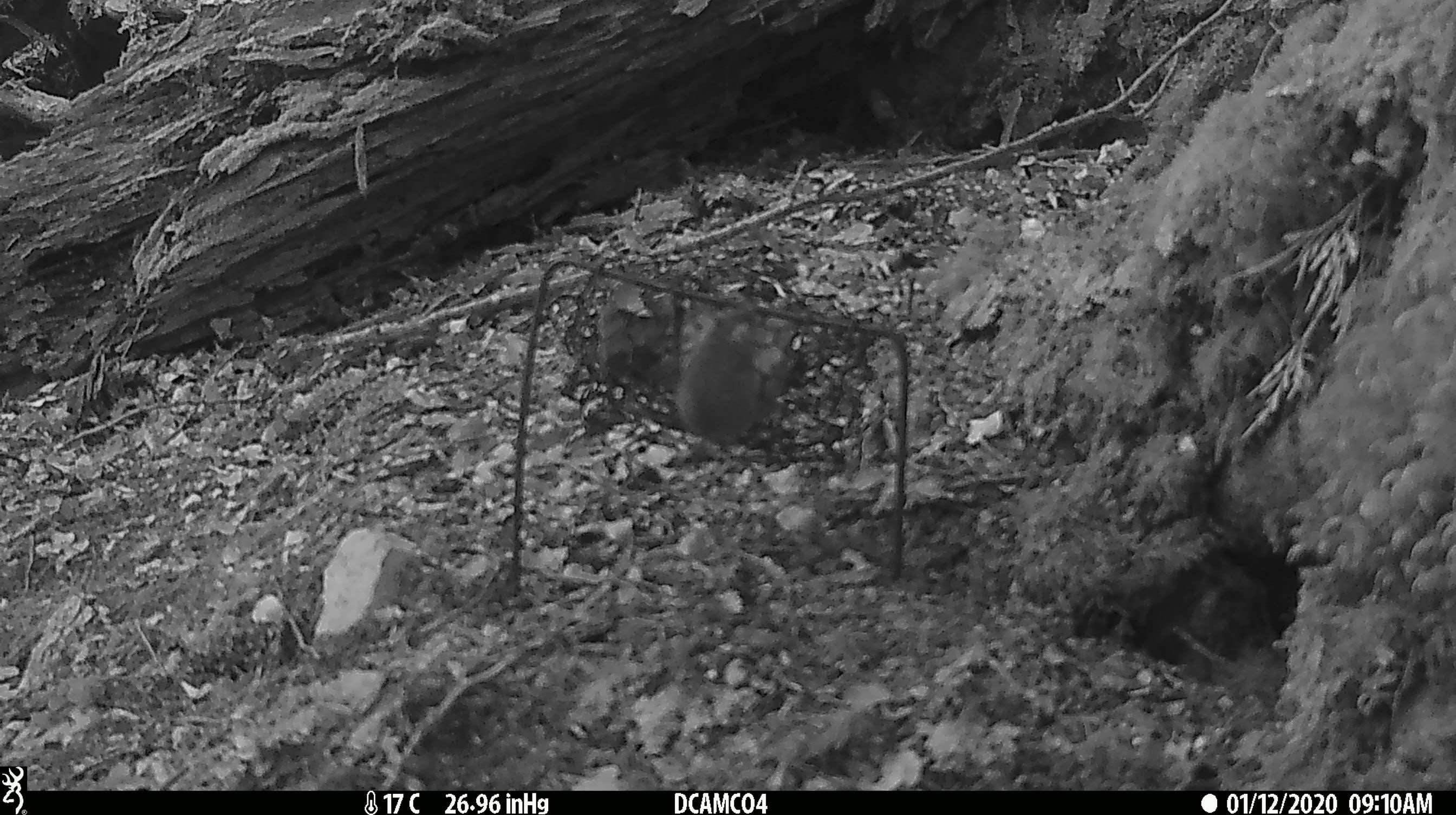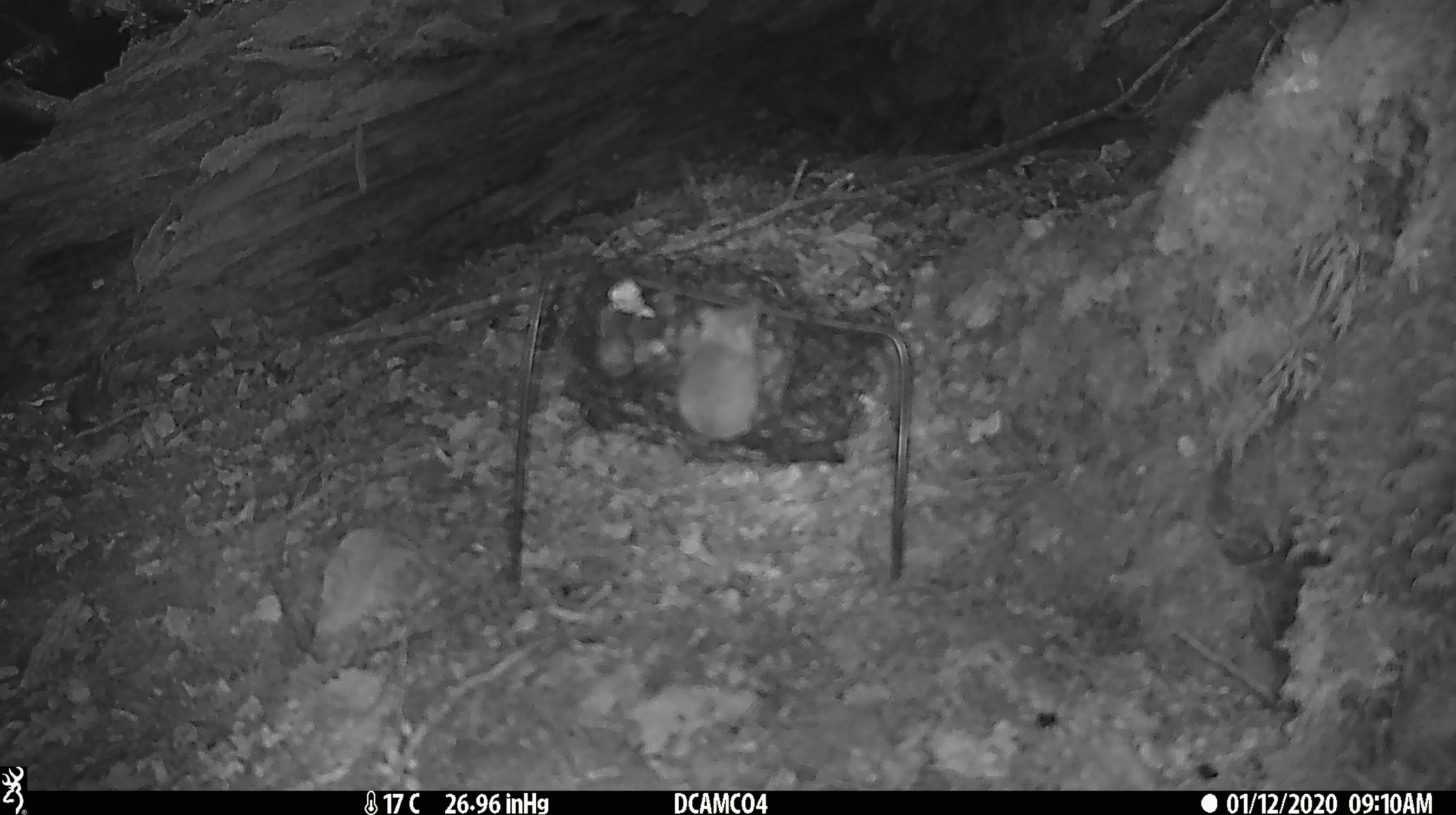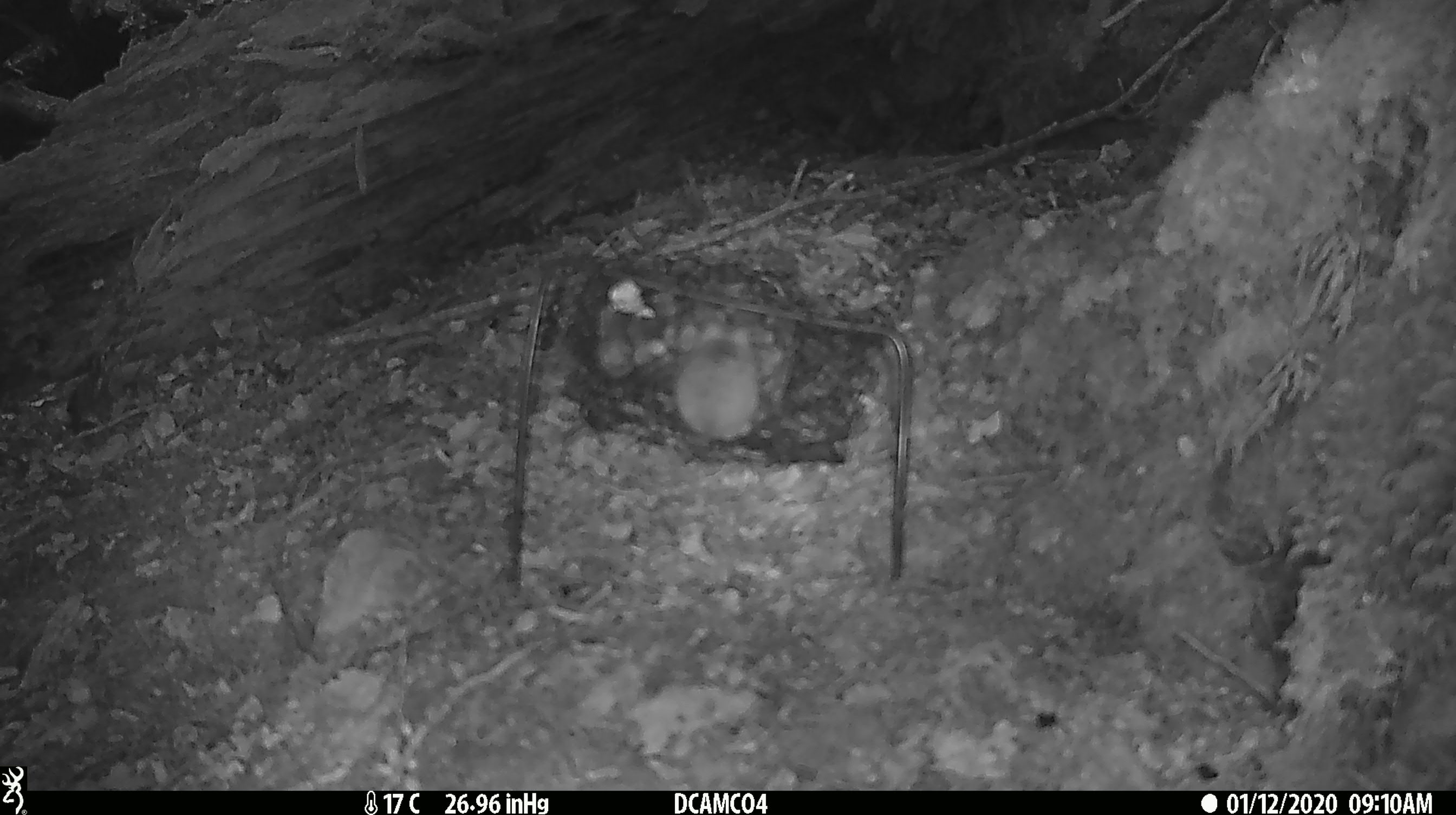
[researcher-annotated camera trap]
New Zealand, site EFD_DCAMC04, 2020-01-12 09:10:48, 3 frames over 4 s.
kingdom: Animalia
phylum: Chordata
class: Mammalia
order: Rodentia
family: Muridae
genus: Mus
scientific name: Mus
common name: mouse